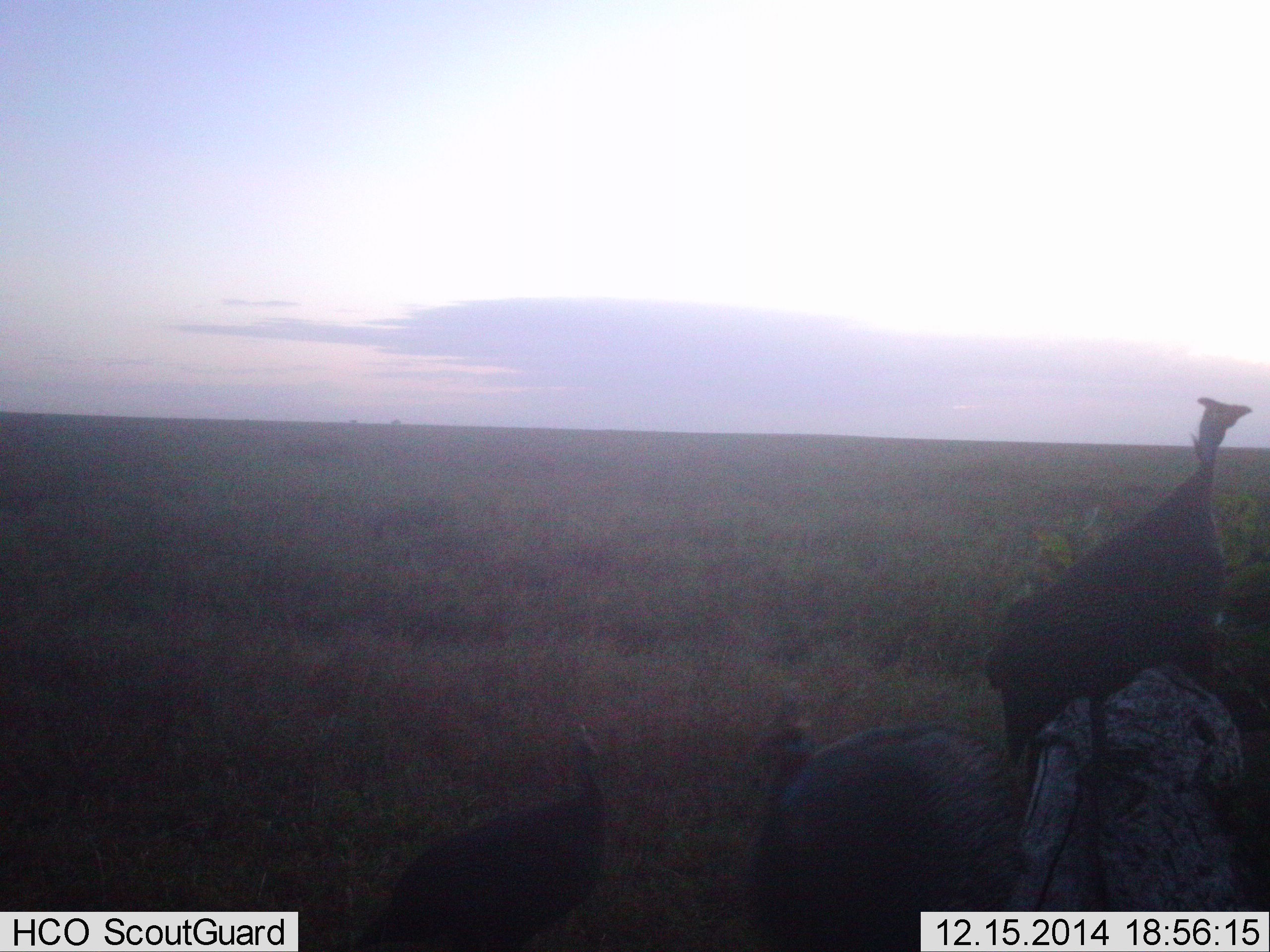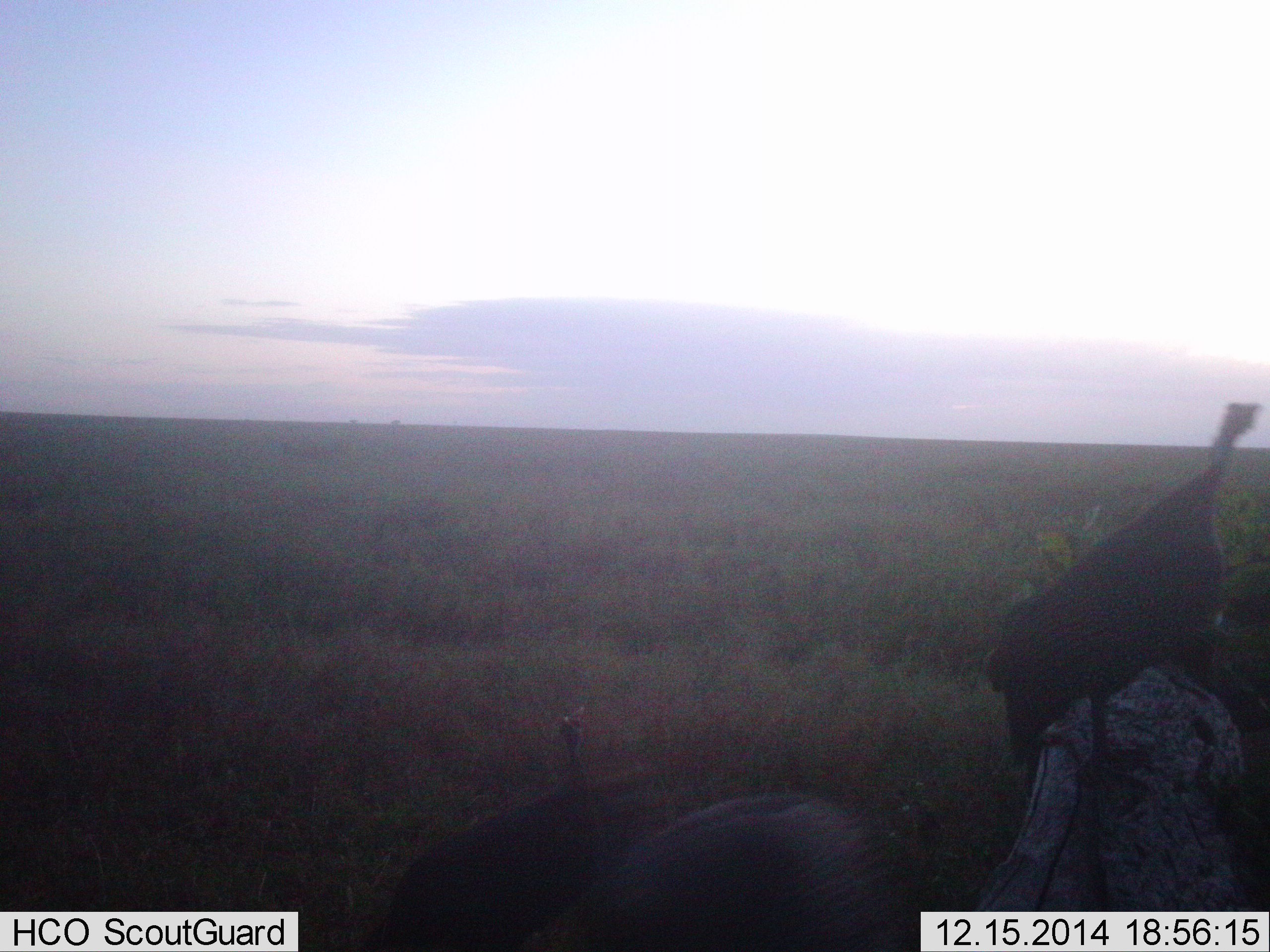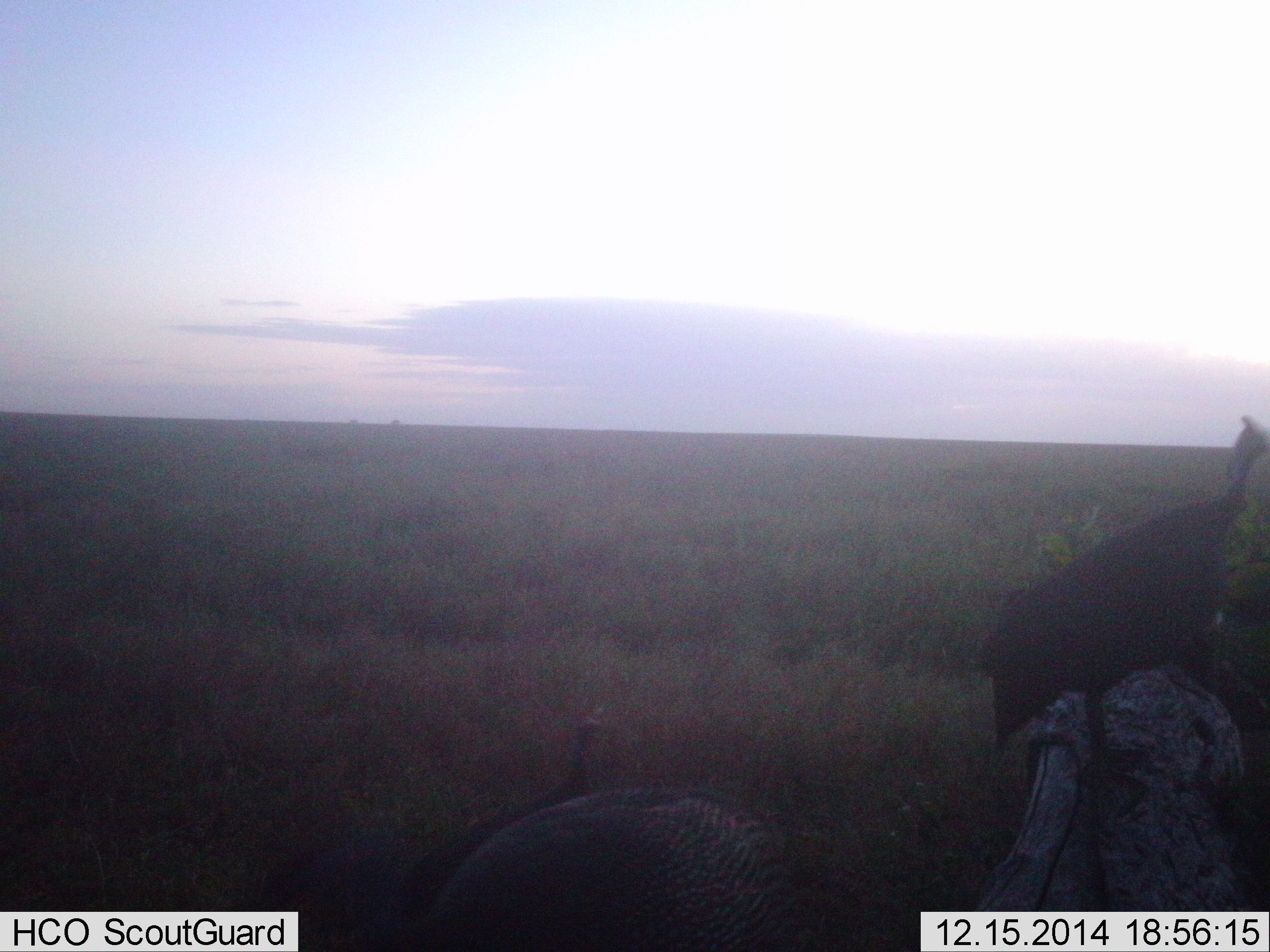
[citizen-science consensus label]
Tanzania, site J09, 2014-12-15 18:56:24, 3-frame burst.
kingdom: Animalia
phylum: Chordata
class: Aves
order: Galliformes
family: Numididae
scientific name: Numididae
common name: guinea fowl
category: guineafowl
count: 3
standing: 80%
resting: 10%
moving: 50%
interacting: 0%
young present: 0%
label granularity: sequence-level